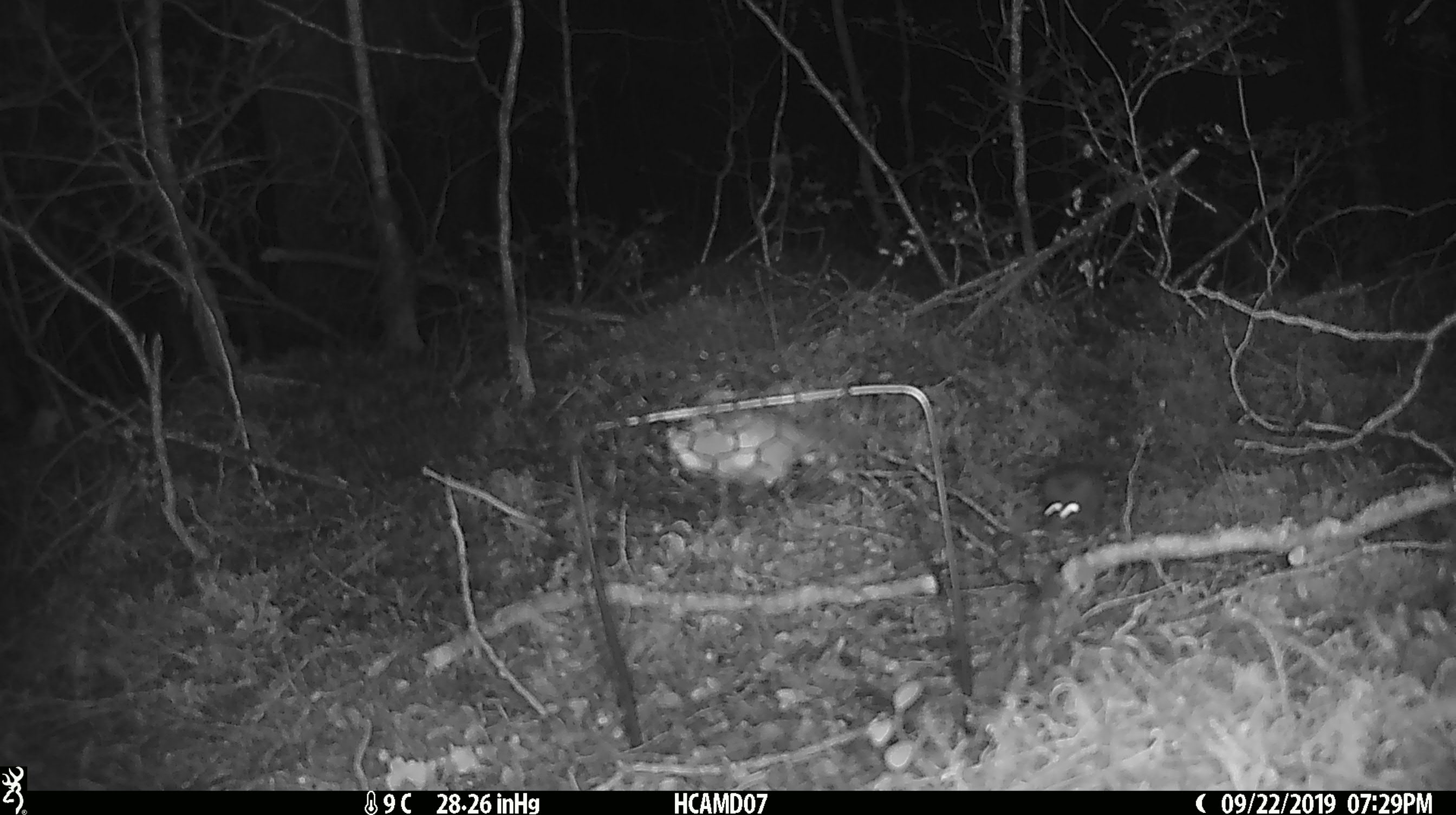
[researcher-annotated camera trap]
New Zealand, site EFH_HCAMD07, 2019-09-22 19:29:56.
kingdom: Animalia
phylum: Chordata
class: Mammalia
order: Rodentia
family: Muridae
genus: Mus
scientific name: Mus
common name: mouse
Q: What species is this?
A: Mouse (Mus).